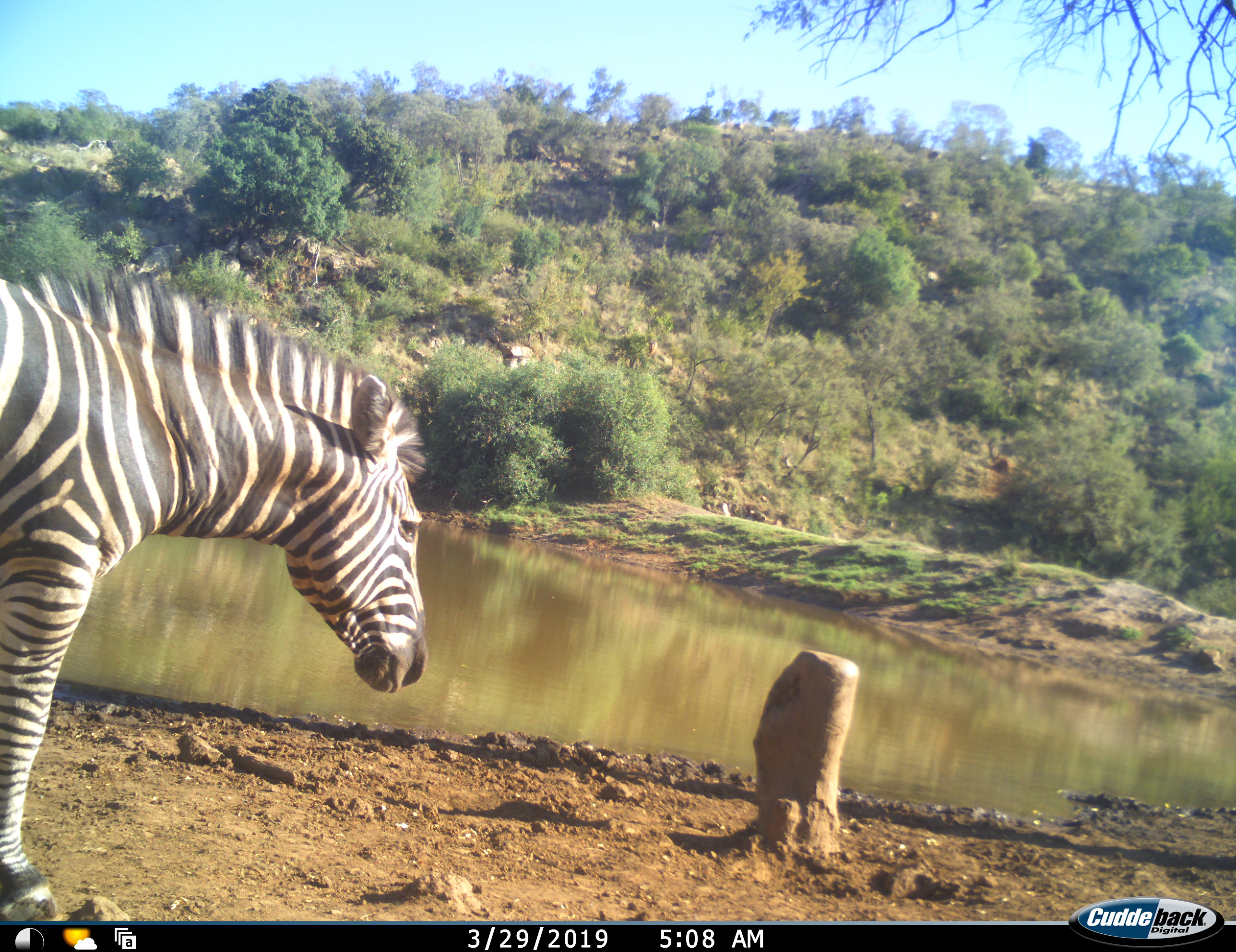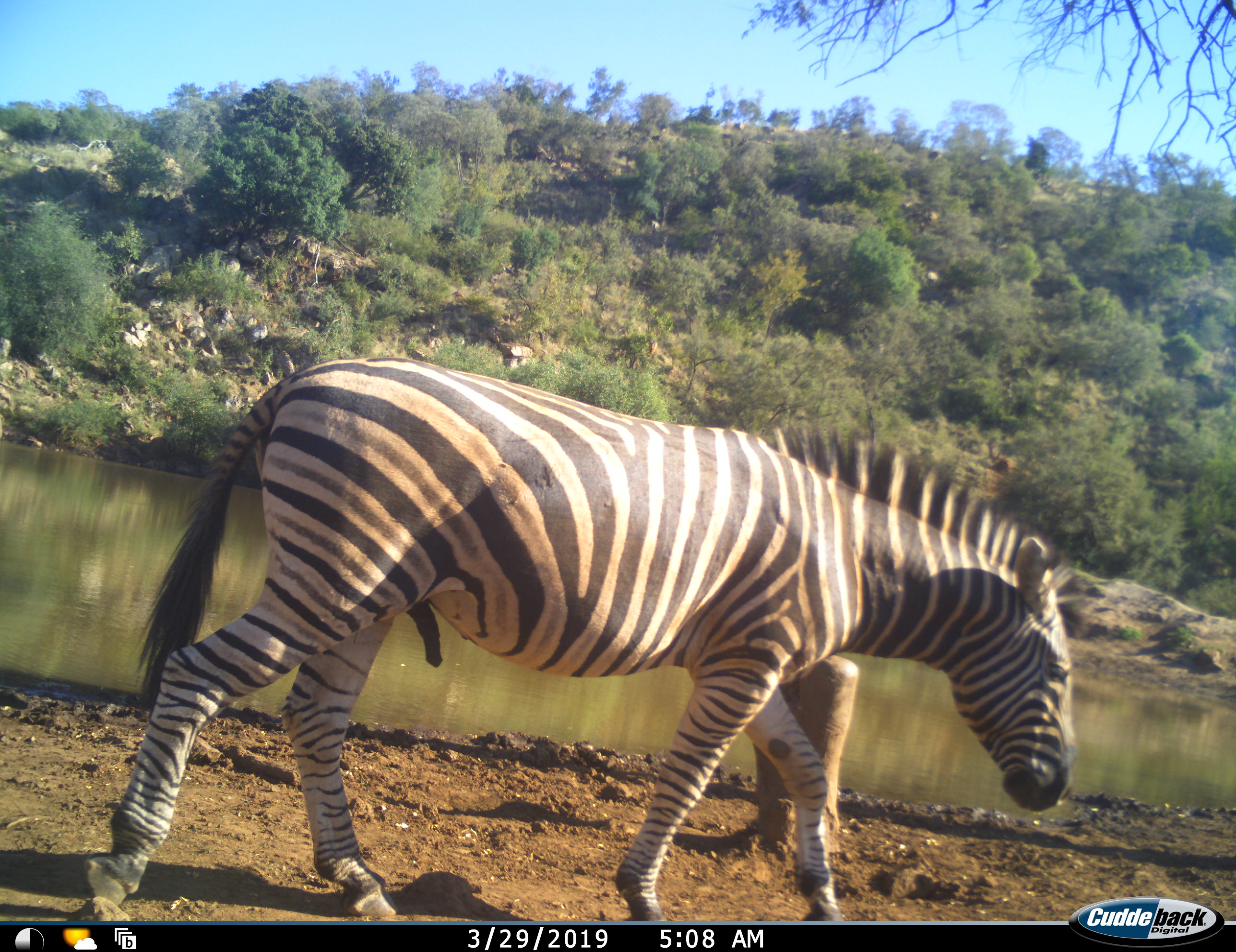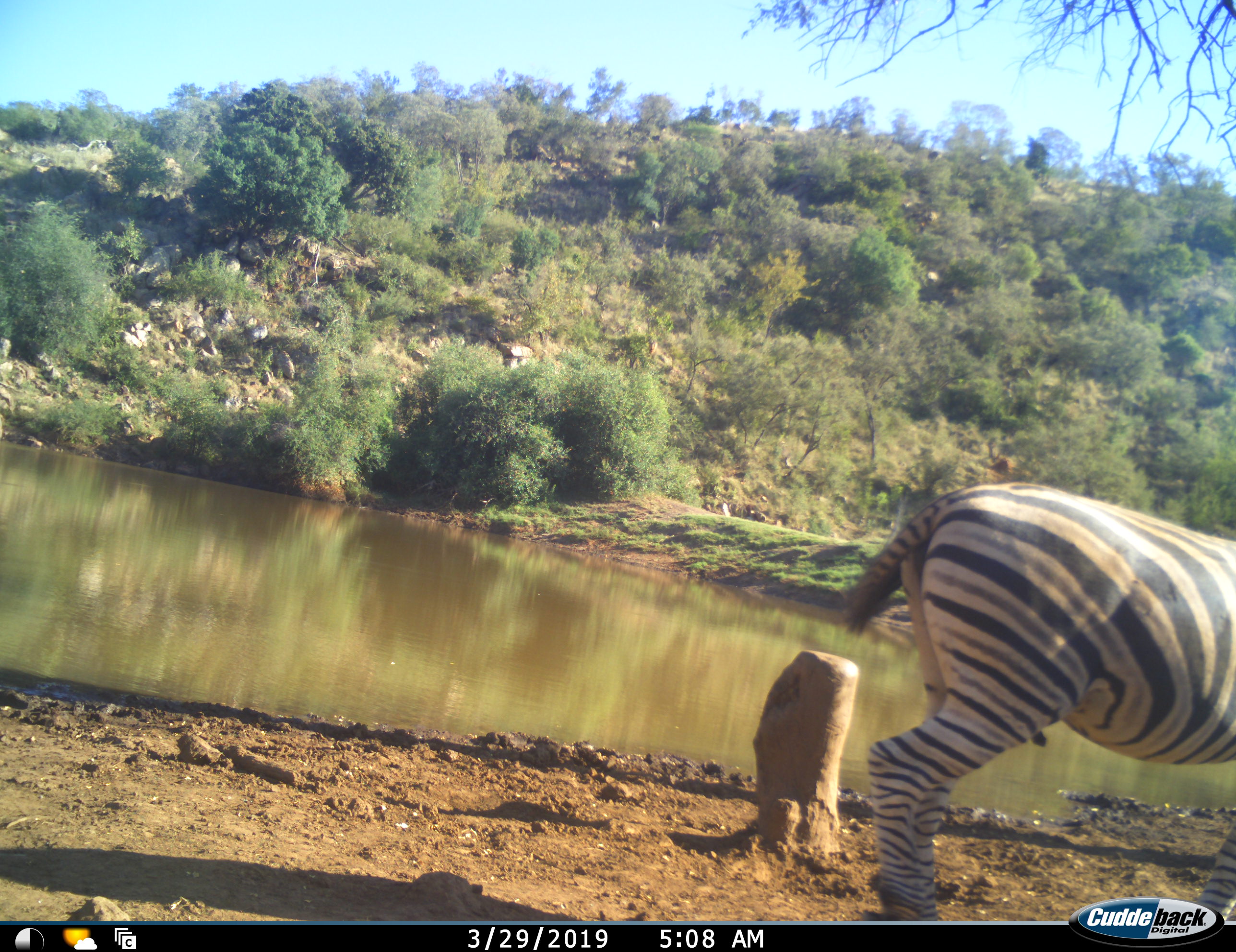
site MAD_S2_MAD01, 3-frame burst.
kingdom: Animalia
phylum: Chordata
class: Mammalia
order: Perissodactyla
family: Equidae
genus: Equus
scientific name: Equus quagga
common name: plains zebra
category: zebraplains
Zebraplains (plains zebra) (Equus quagga), count 1. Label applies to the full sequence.